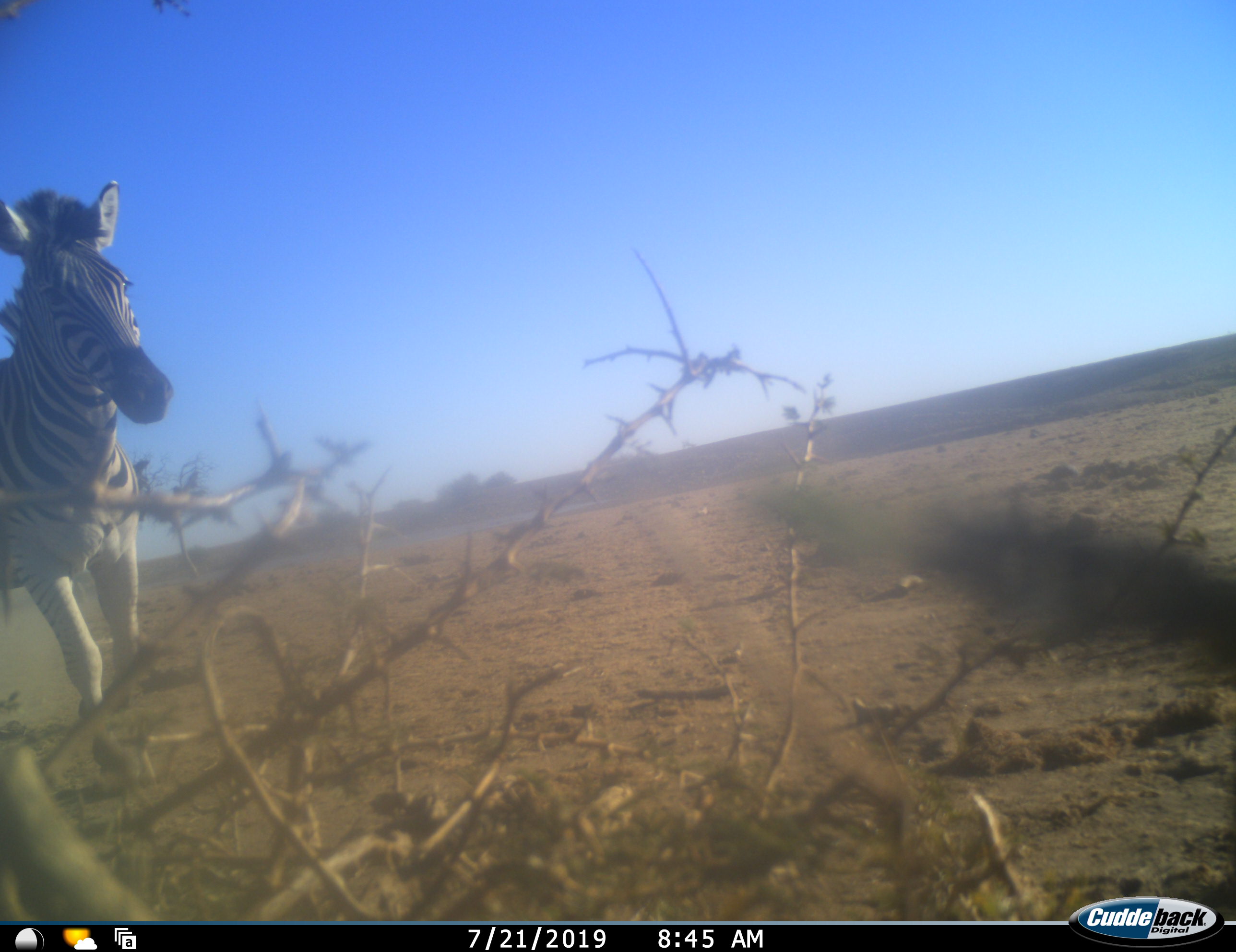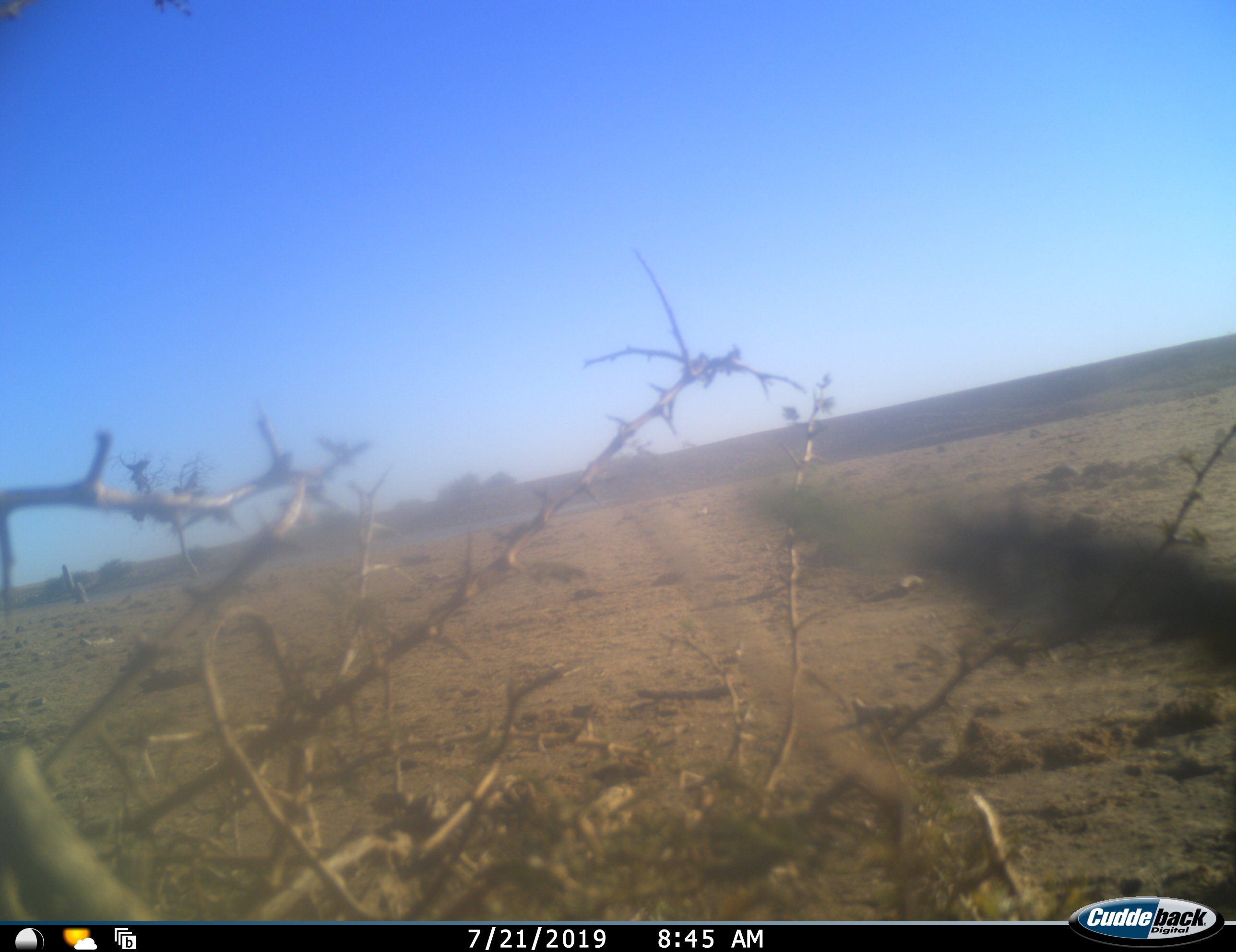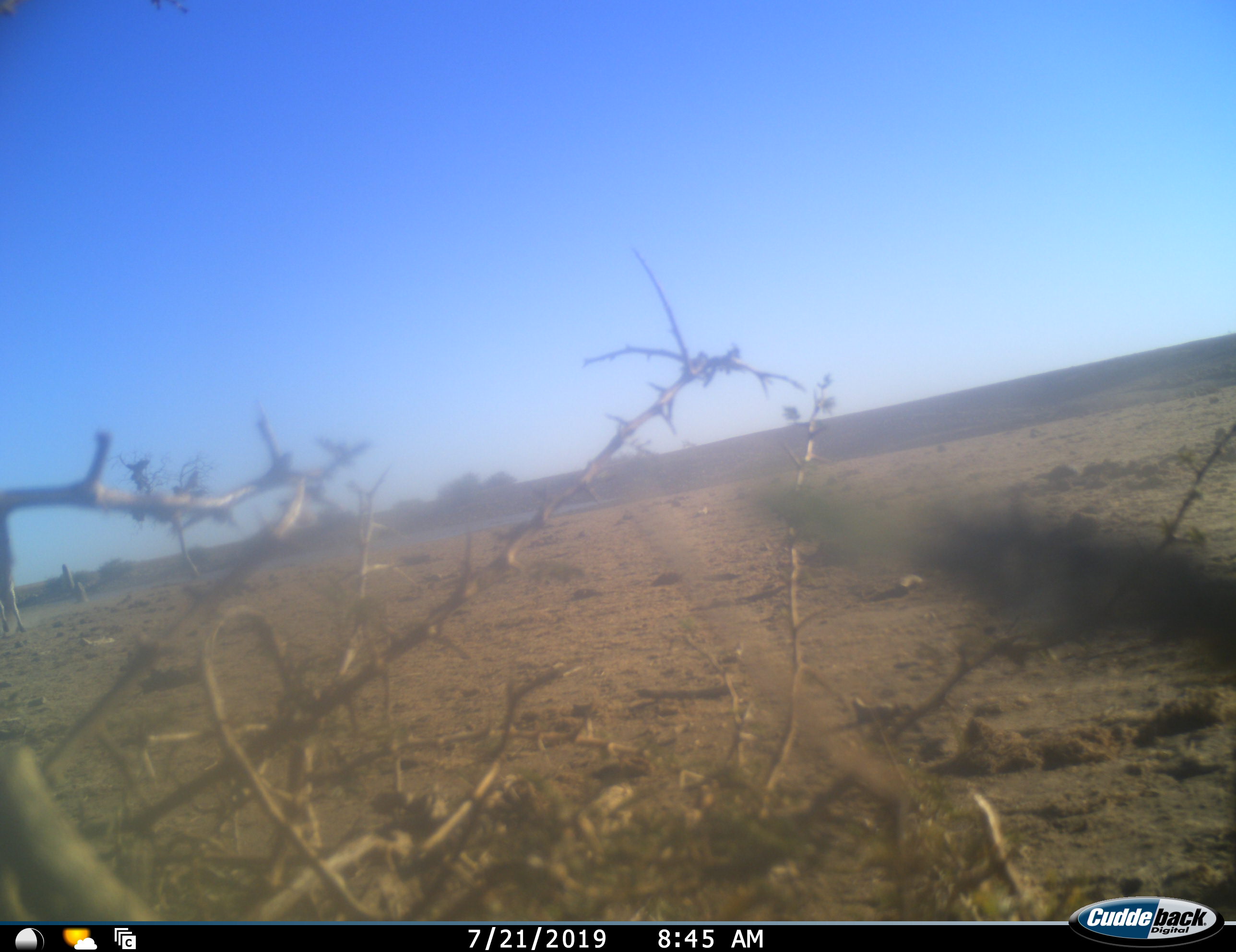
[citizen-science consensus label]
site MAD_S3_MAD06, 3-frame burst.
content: unidentified animal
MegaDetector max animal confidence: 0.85